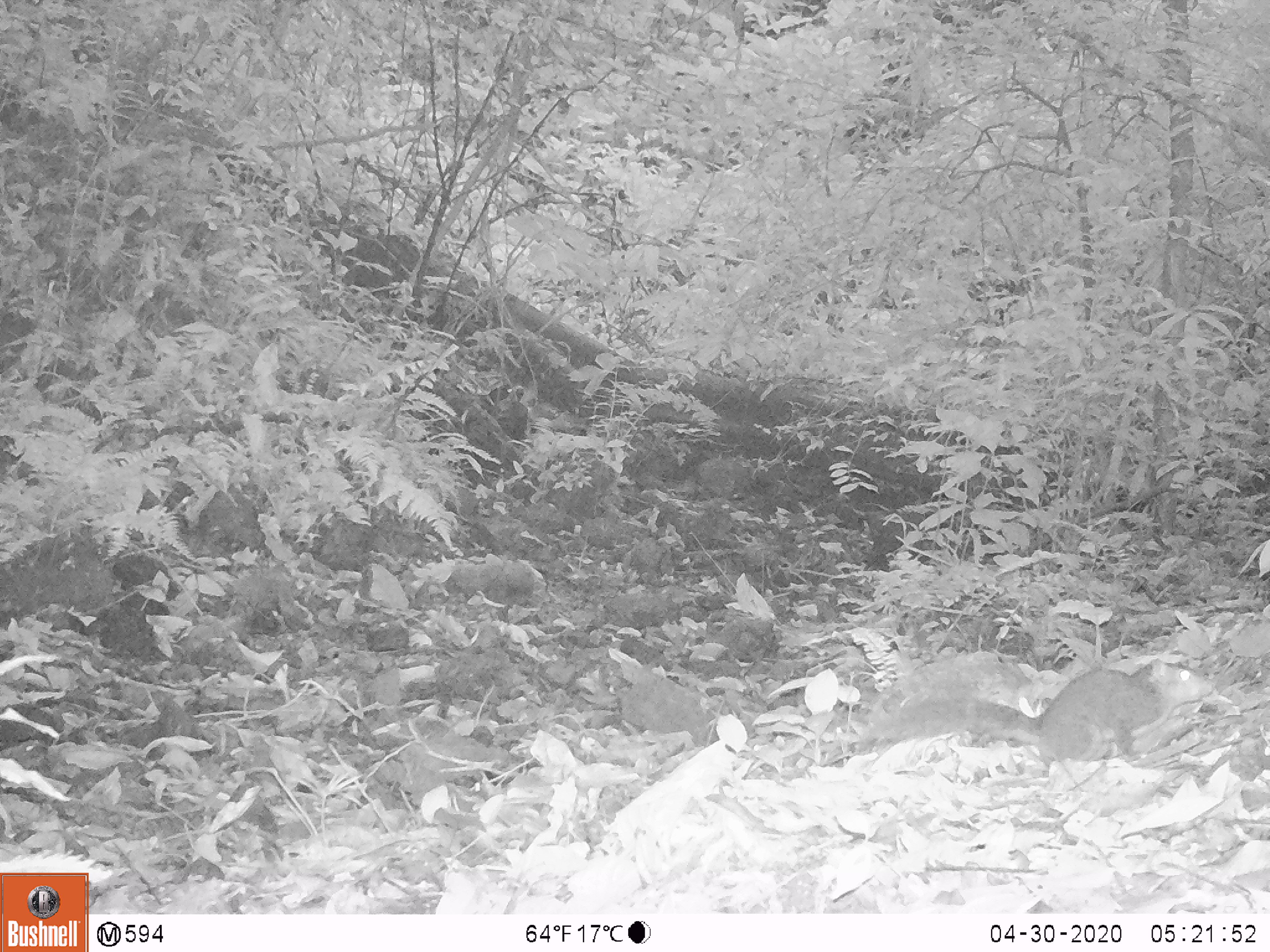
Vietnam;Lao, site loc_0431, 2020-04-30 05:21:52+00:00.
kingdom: Animalia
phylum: Chordata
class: Mammalia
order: Rodentia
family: Sciuridae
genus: Dremomys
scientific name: Dremomys rufigenis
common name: red-cheeked squirrel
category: red cheeked squirrel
Red cheeked squirrel (red-cheeked squirrel) (Dremomys rufigenis). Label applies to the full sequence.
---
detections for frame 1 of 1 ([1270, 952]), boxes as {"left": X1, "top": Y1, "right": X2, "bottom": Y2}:
red cheeked squirrel: {"left": 862, "top": 656, "right": 1214, "bottom": 764}